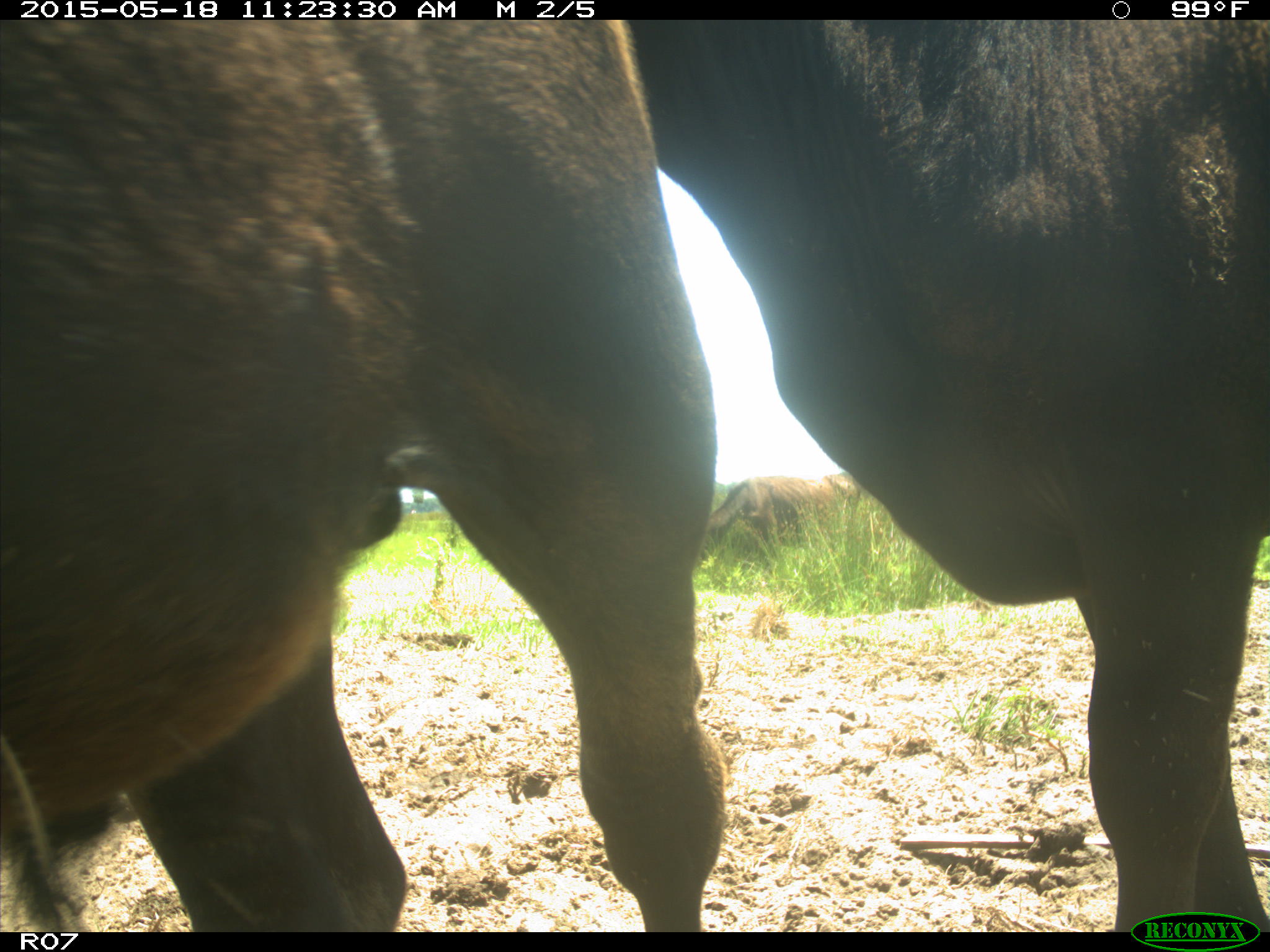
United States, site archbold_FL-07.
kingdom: Animalia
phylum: Chordata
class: Mammalia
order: Artiodactyla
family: Bovidae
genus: Bos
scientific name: Bos taurus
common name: domestic cow